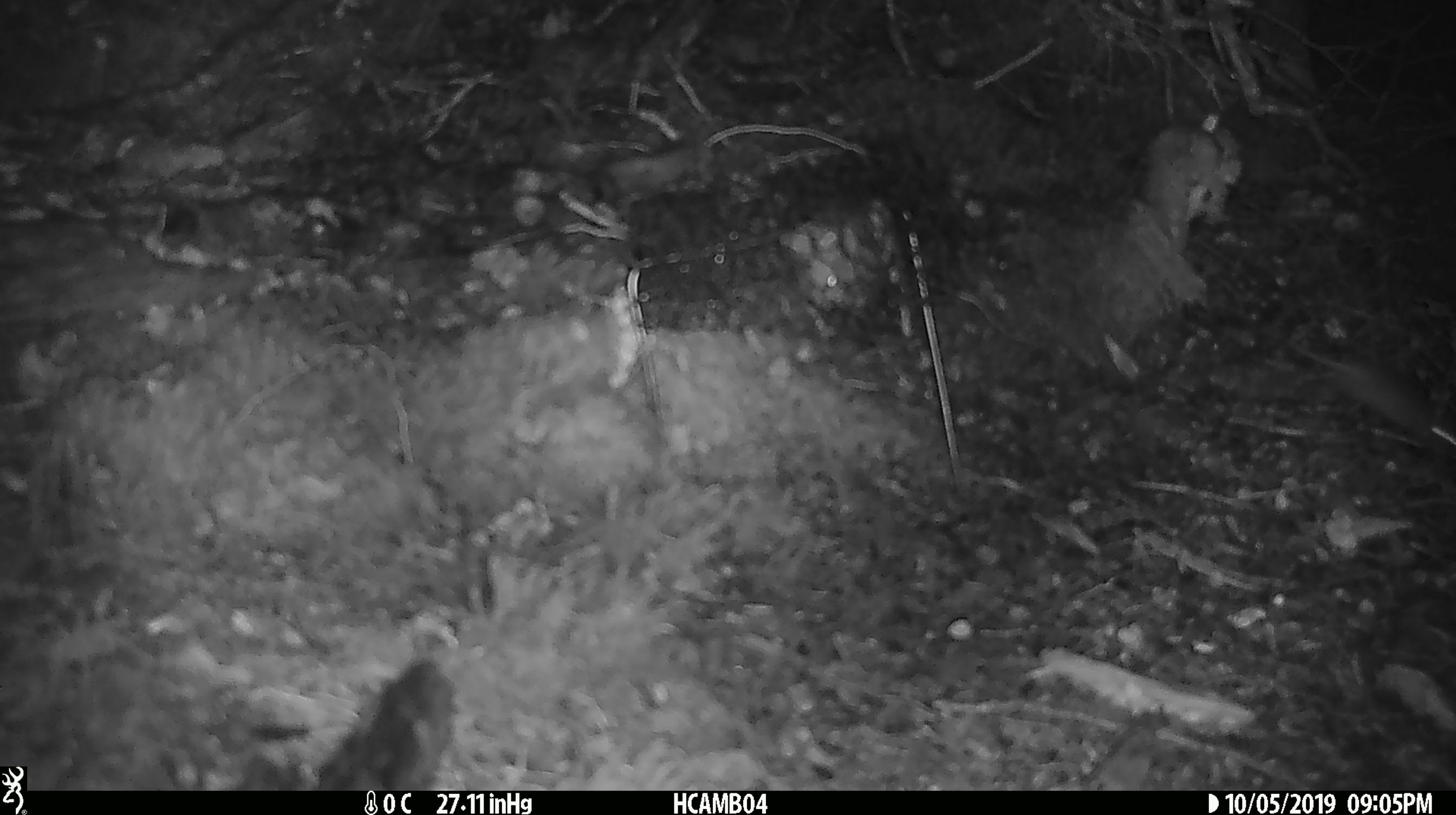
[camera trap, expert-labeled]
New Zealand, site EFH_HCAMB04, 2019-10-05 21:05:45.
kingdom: Animalia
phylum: Chordata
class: Mammalia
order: Rodentia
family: Muridae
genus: Mus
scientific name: Mus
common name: mouse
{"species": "mouse (Mus)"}